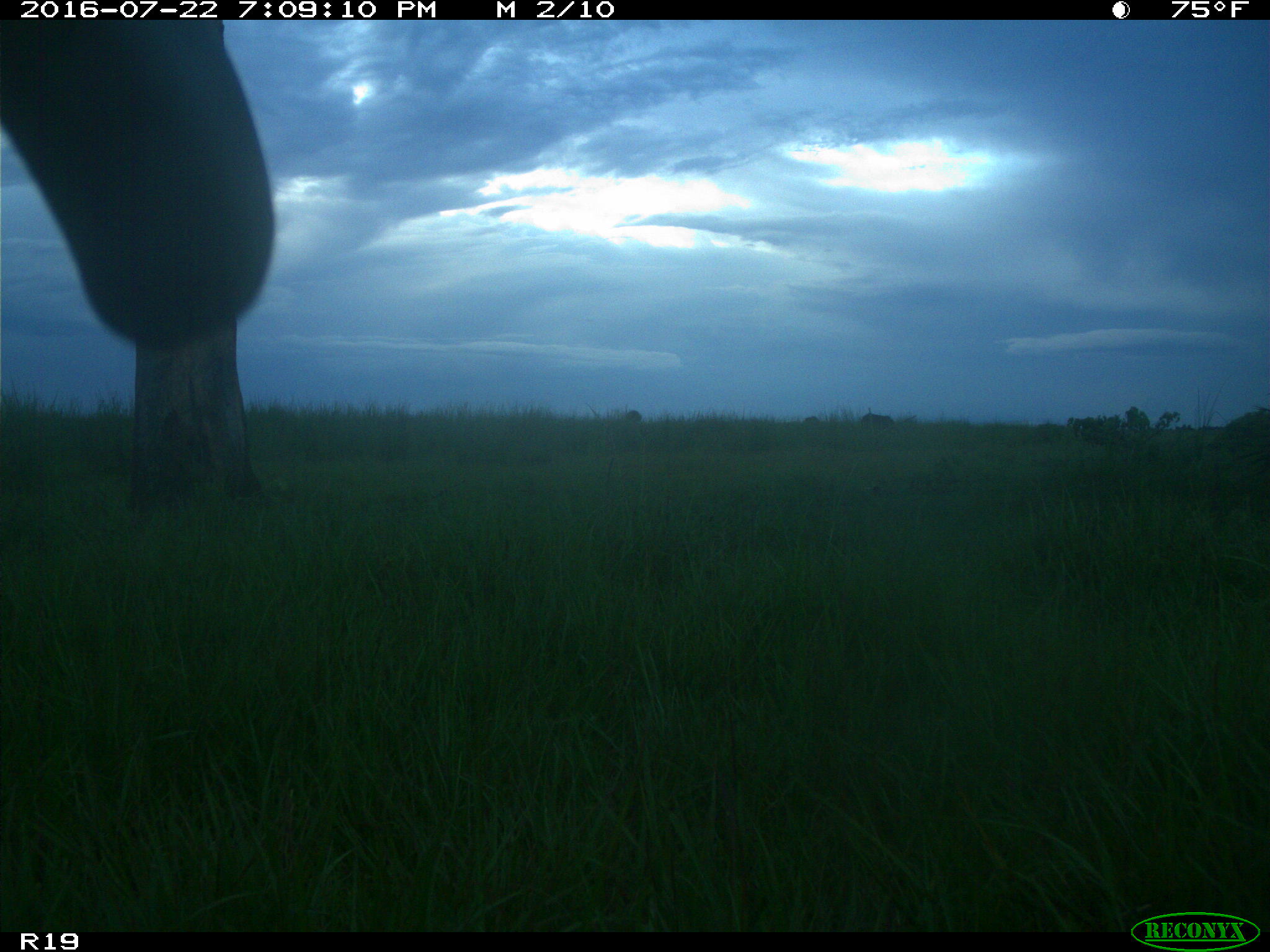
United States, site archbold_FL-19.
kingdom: Animalia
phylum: Chordata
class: Mammalia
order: Artiodactyla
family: Bovidae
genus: Bos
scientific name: Bos taurus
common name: domestic cow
Bos taurus (domestic cow).